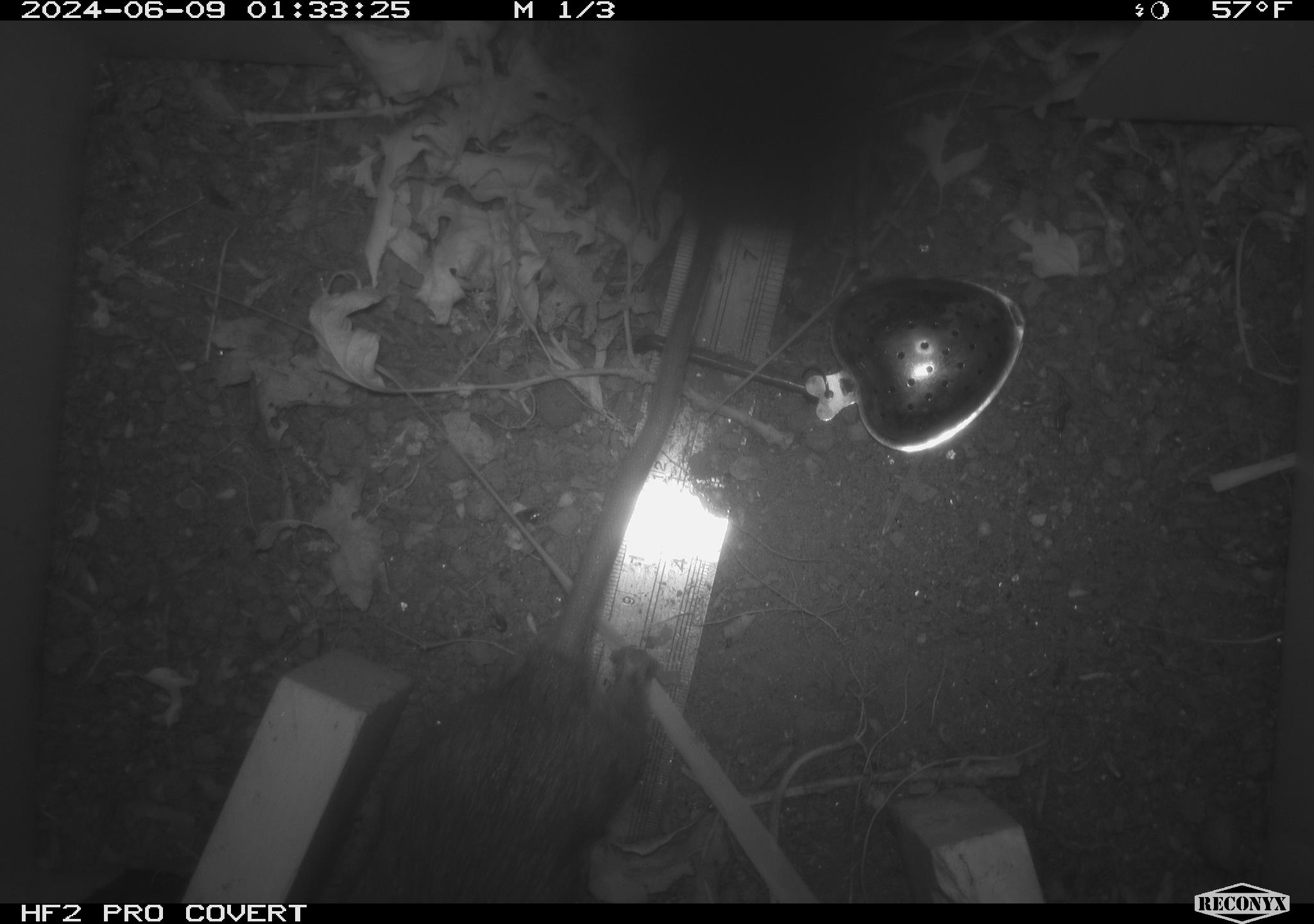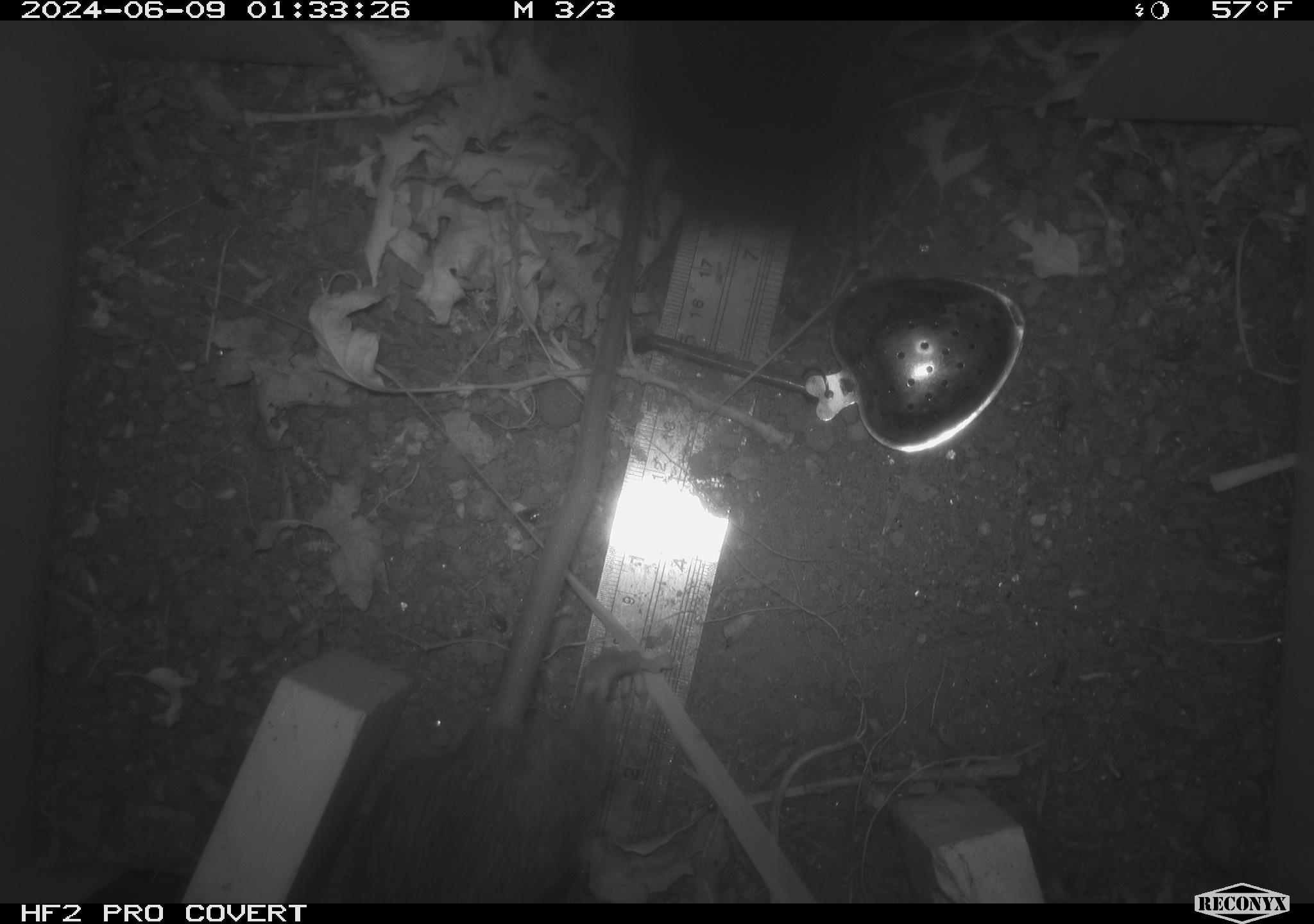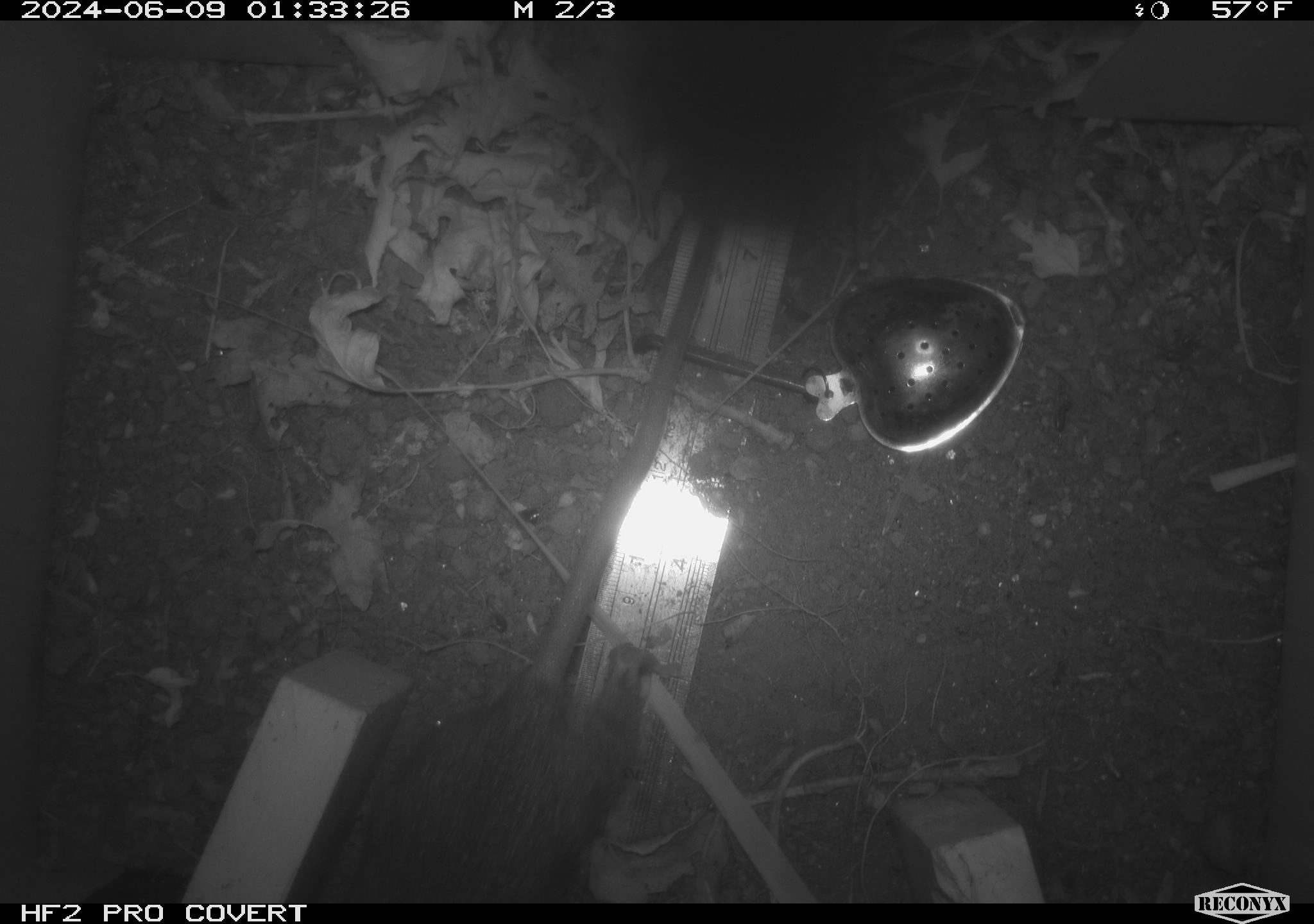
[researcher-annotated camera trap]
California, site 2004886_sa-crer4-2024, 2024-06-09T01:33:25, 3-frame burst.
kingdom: Animalia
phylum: Chordata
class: Mammalia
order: Rodentia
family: Muridae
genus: Rattus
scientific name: Rattus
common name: rat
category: rattus species